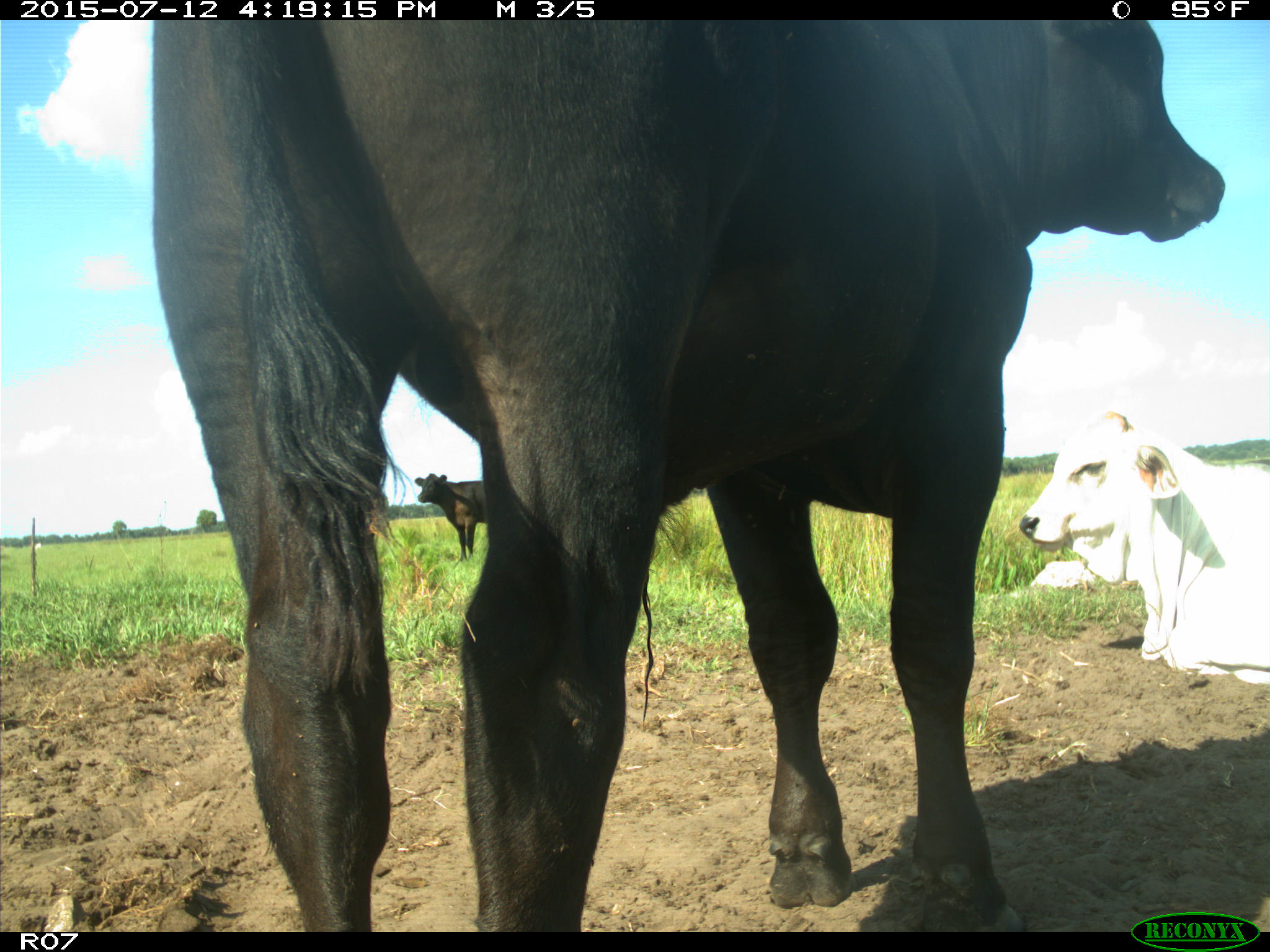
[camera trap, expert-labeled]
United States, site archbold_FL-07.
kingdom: Animalia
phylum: Chordata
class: Mammalia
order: Artiodactyla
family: Bovidae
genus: Bos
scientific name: Bos taurus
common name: domestic cow